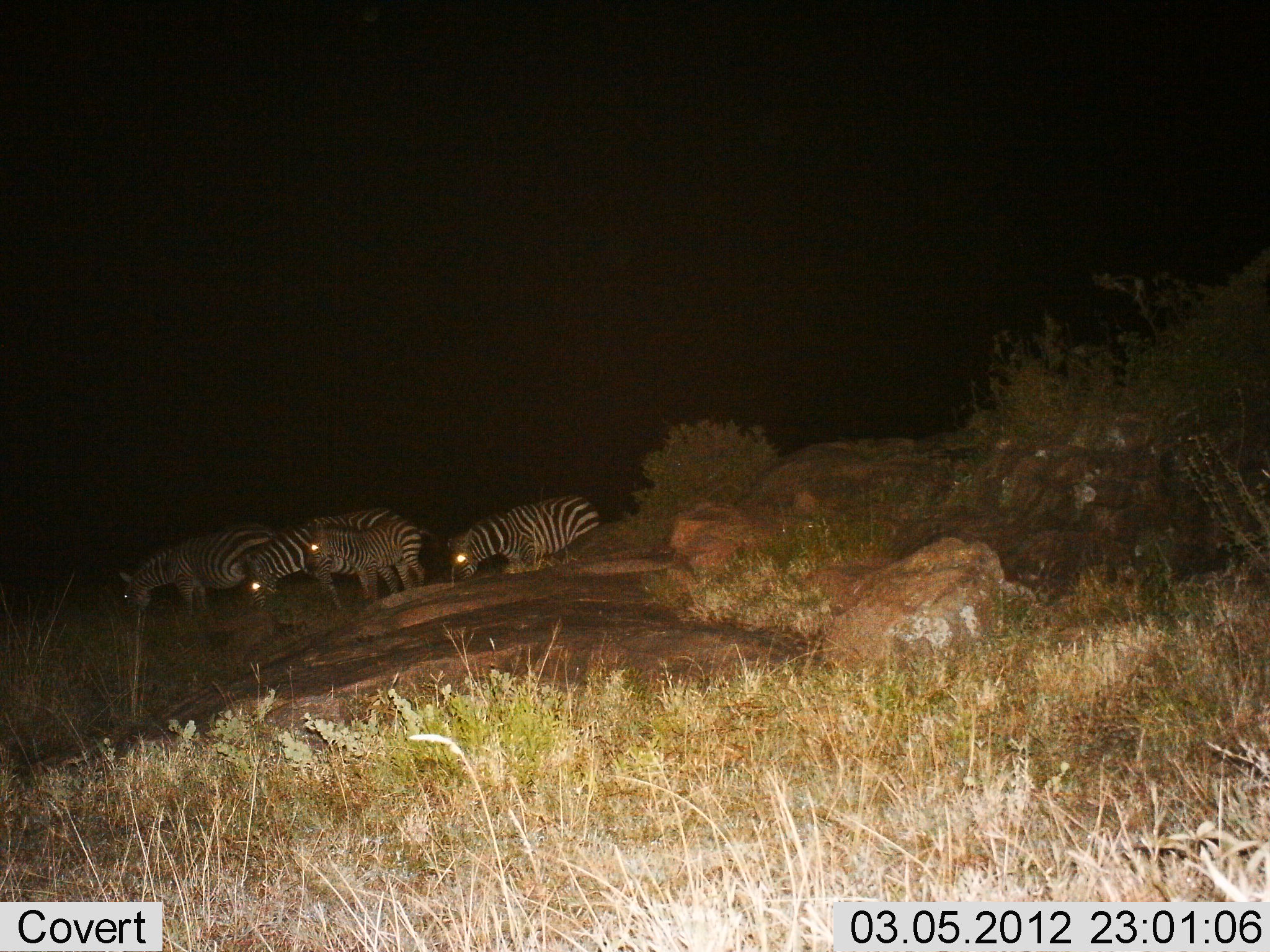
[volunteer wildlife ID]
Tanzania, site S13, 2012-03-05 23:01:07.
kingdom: Animalia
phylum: Chordata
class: Mammalia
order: Perissodactyla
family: Equidae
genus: Equus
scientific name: Equus quagga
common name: plains zebra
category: zebra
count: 4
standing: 43%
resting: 4%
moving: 22%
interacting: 0%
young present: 17%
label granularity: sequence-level